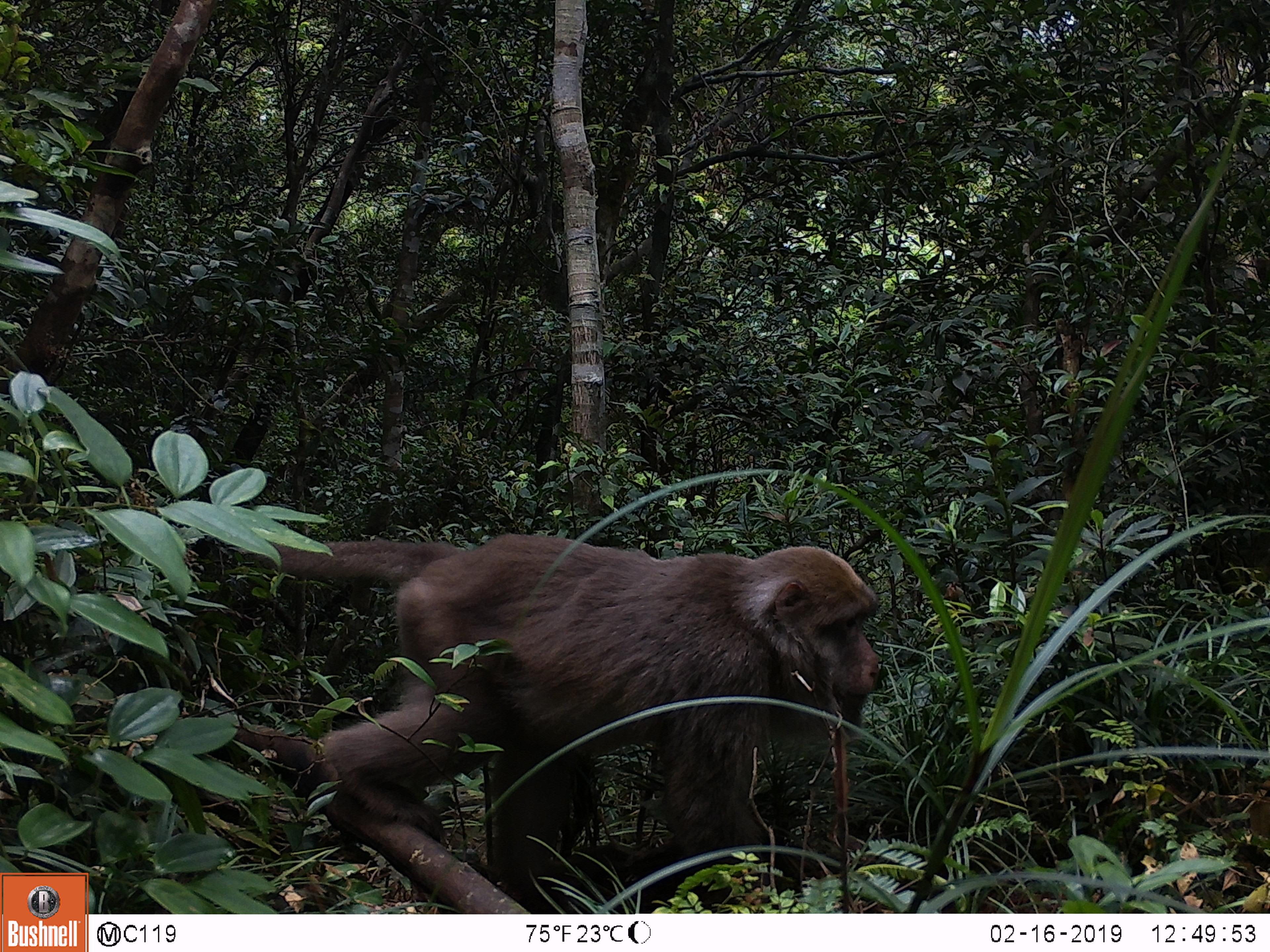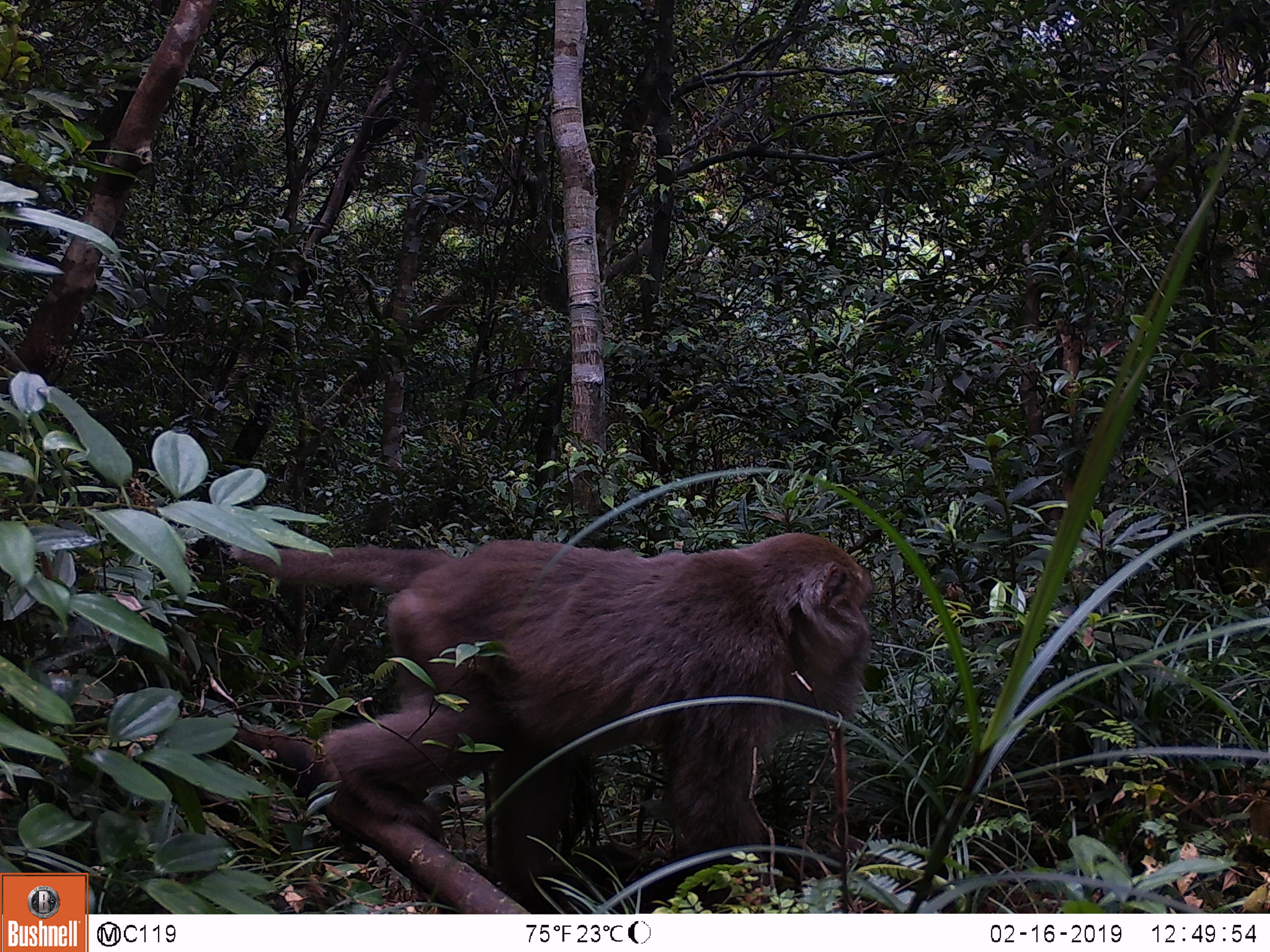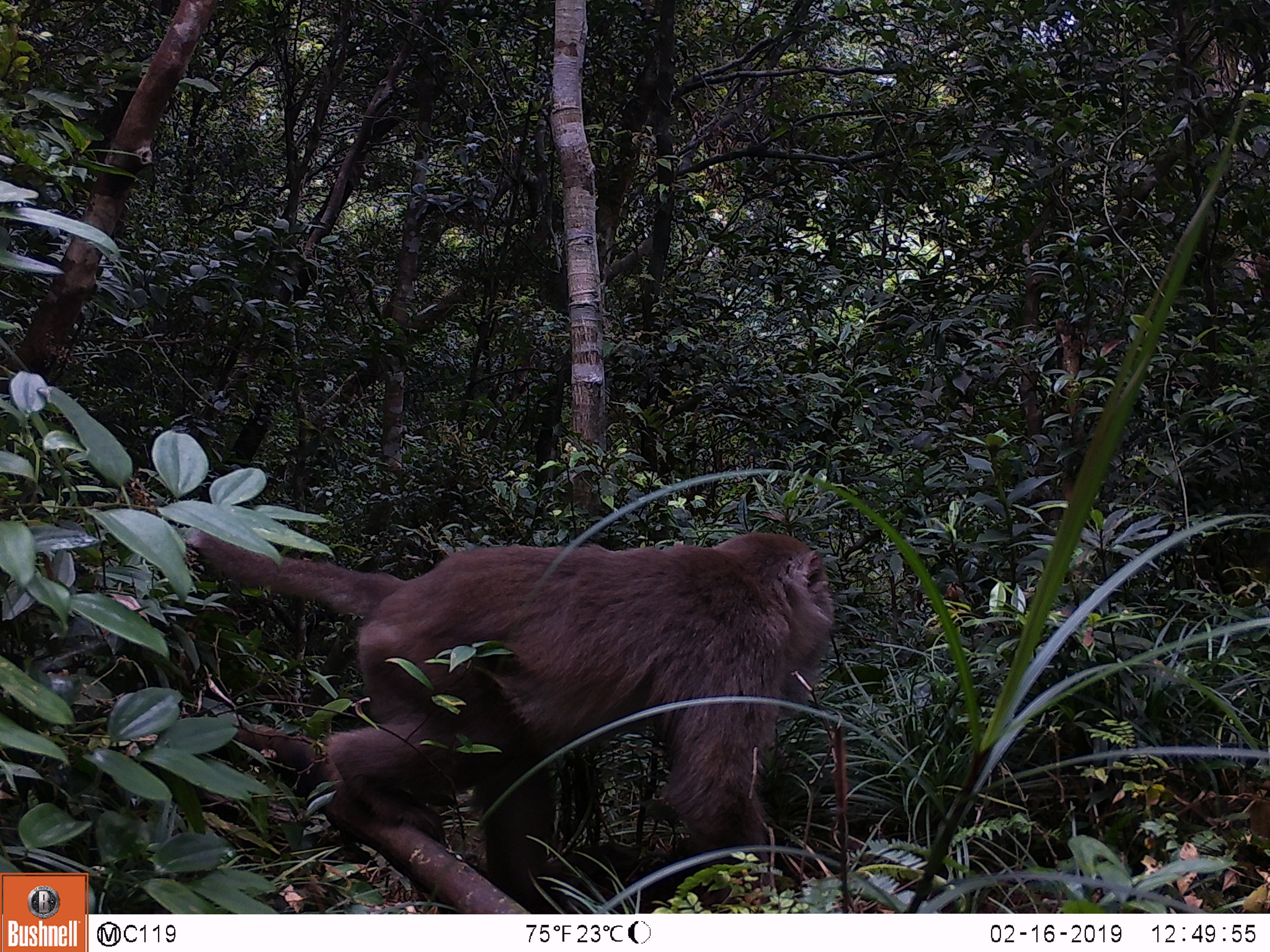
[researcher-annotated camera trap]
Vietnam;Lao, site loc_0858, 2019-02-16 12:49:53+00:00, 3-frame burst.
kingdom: Animalia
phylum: Chordata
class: Mammalia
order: Primates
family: Cercopithecidae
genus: Macaca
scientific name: Macaca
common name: macaque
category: macaque not stump tailed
Macaque not stump tailed (macaque) (Macaca). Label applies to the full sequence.